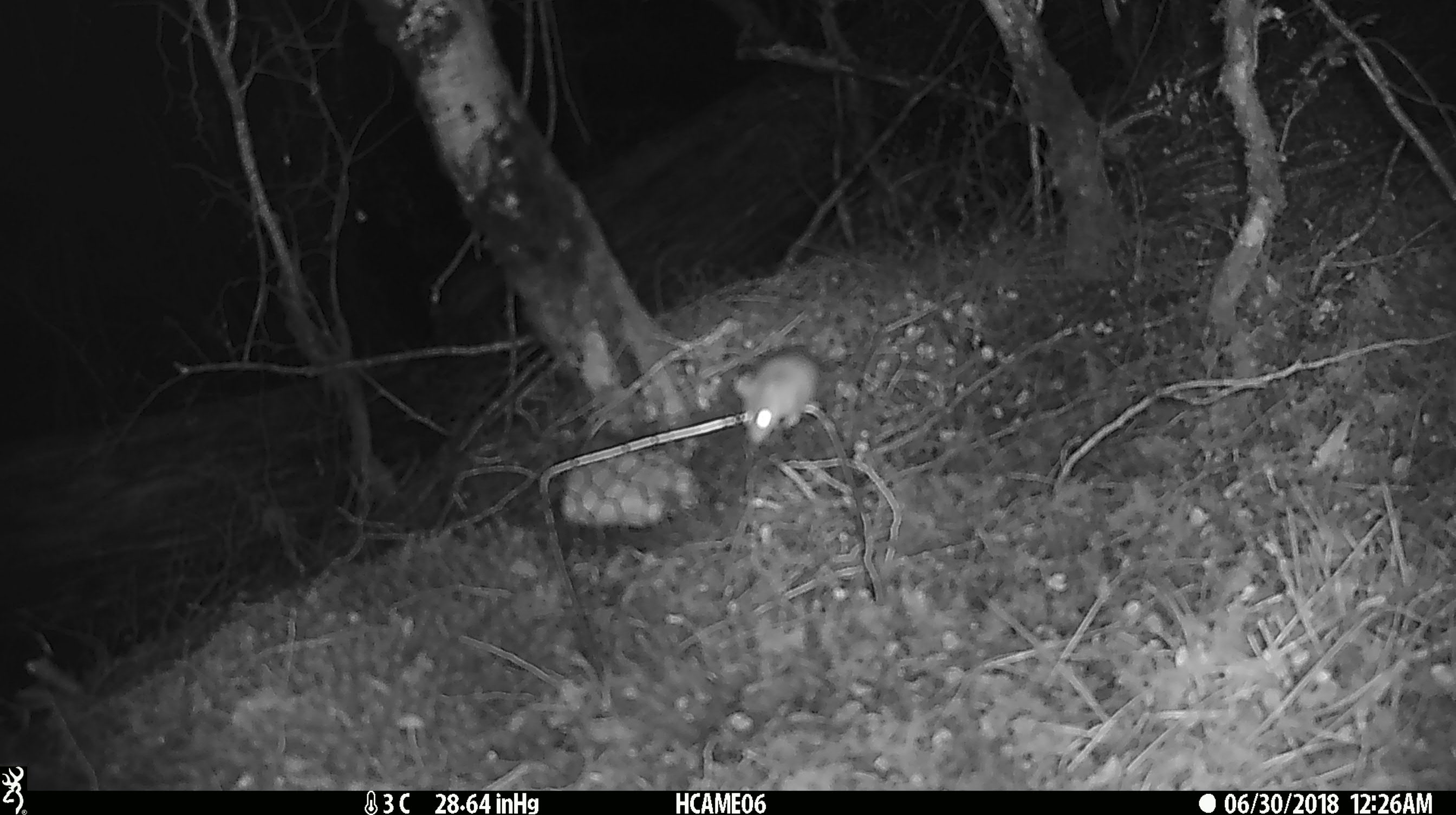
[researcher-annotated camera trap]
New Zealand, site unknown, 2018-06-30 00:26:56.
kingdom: Animalia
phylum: Chordata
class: Mammalia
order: Rodentia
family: Muridae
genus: Mus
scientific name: Mus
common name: mouse